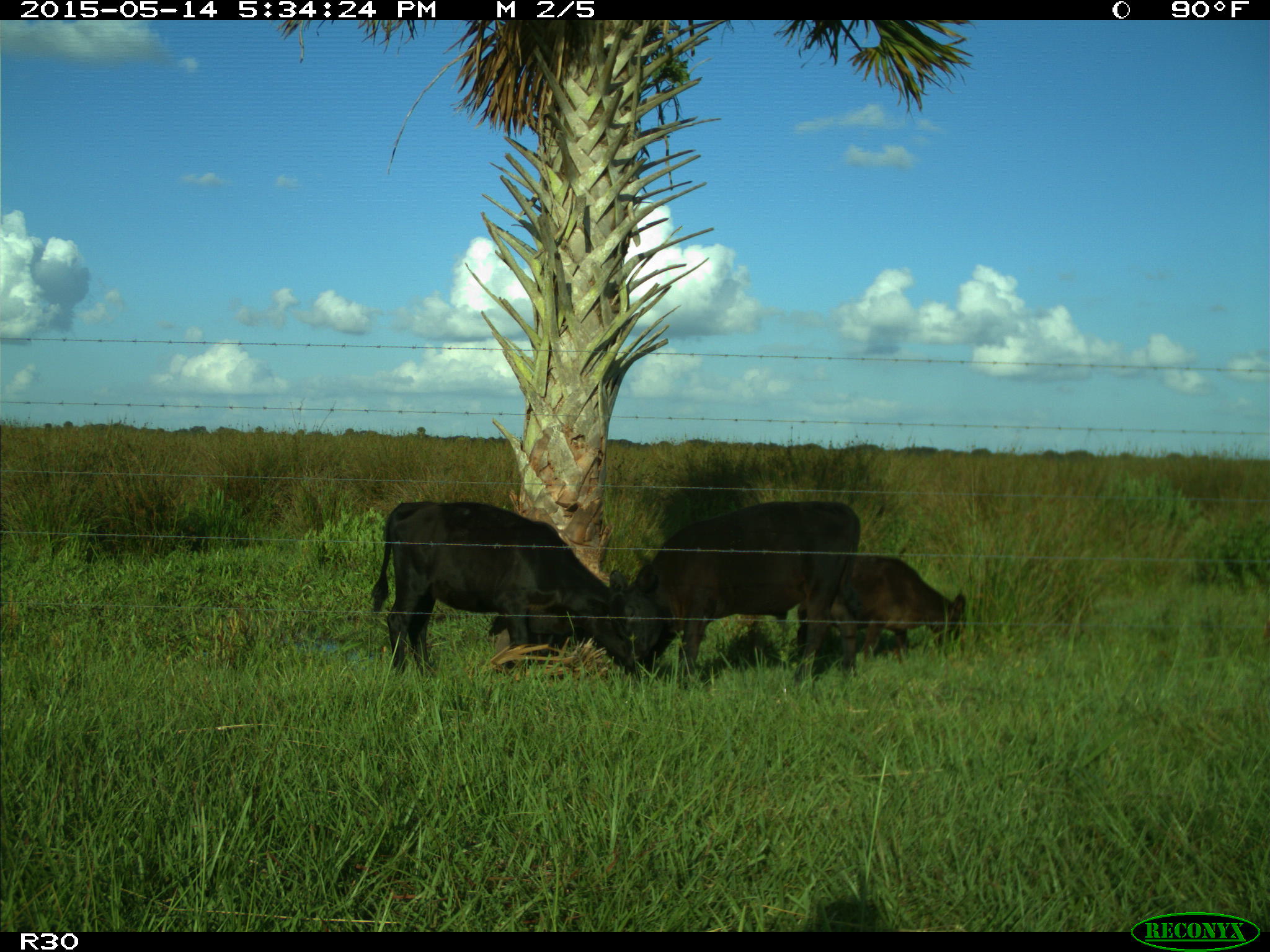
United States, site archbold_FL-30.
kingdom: Animalia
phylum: Chordata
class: Mammalia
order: Artiodactyla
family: Bovidae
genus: Bos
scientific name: Bos taurus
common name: domestic cow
Bos taurus (domestic cow).